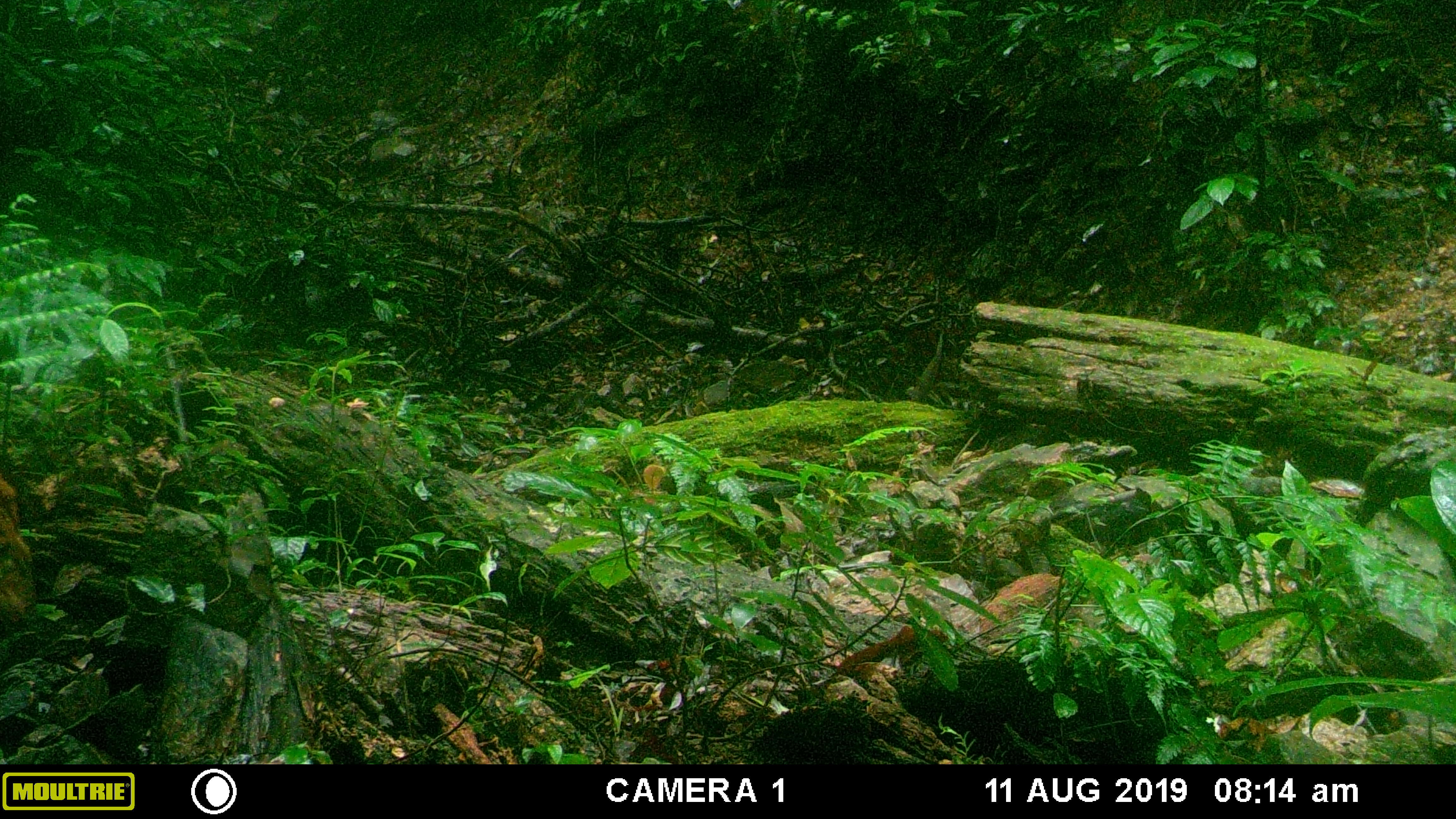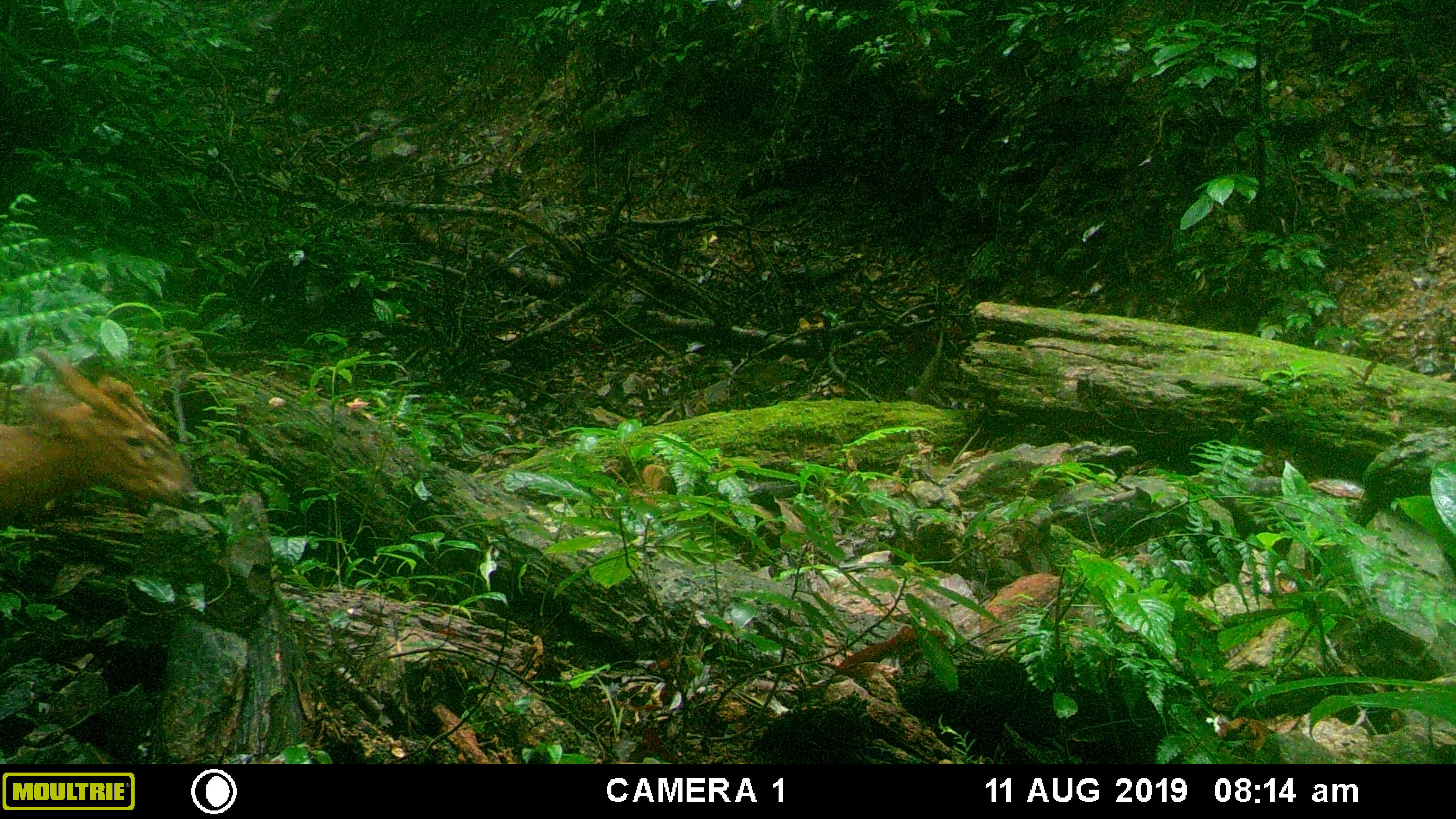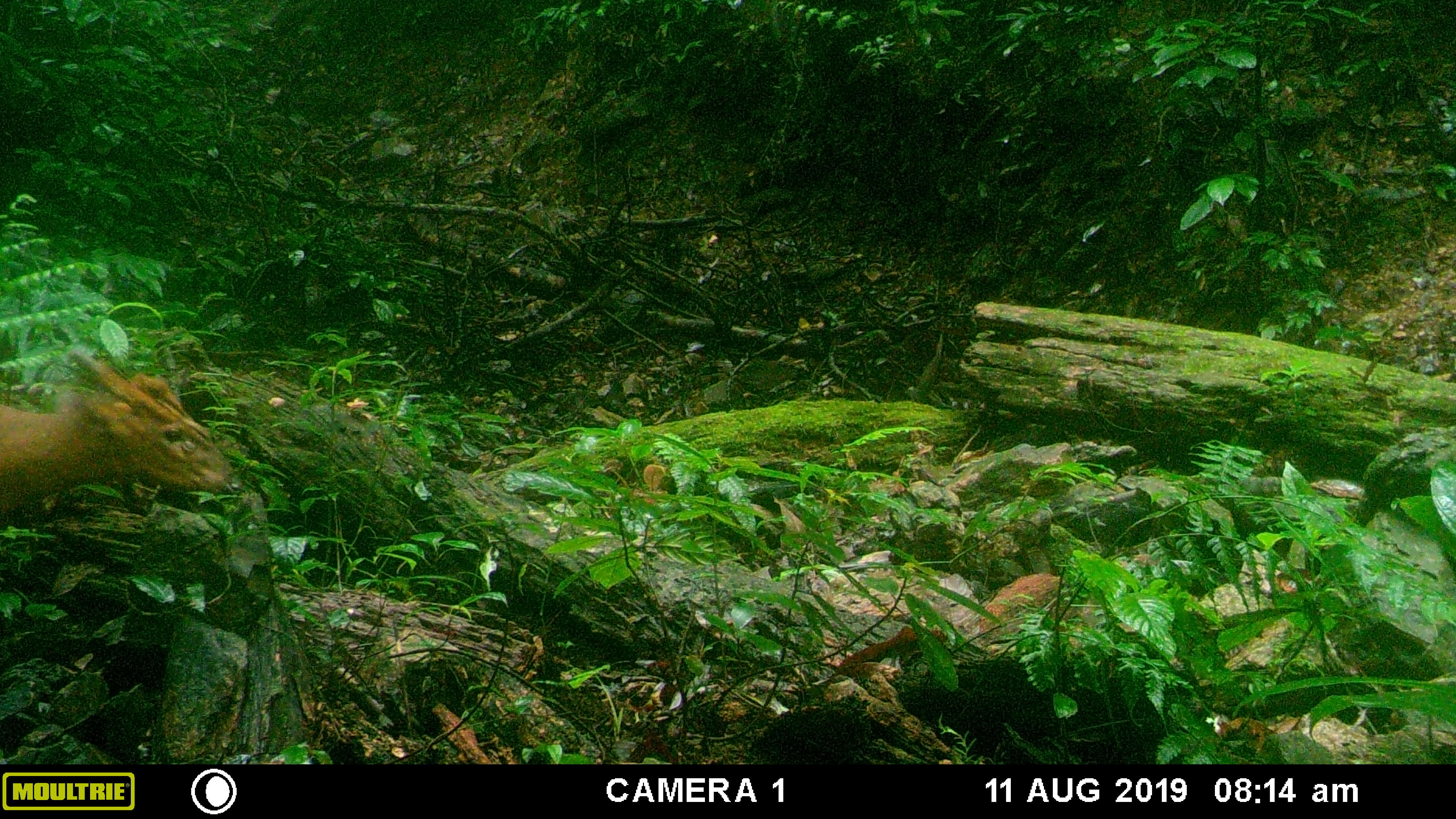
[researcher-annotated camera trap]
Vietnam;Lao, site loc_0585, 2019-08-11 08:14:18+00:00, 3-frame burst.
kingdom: Animalia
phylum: Chordata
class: Mammalia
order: Artiodactyla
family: Cervidae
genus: Muntiacus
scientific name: Muntiacus muntjak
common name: red muntjac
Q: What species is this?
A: Red muntjac (Muntiacus muntjak).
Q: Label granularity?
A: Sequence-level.